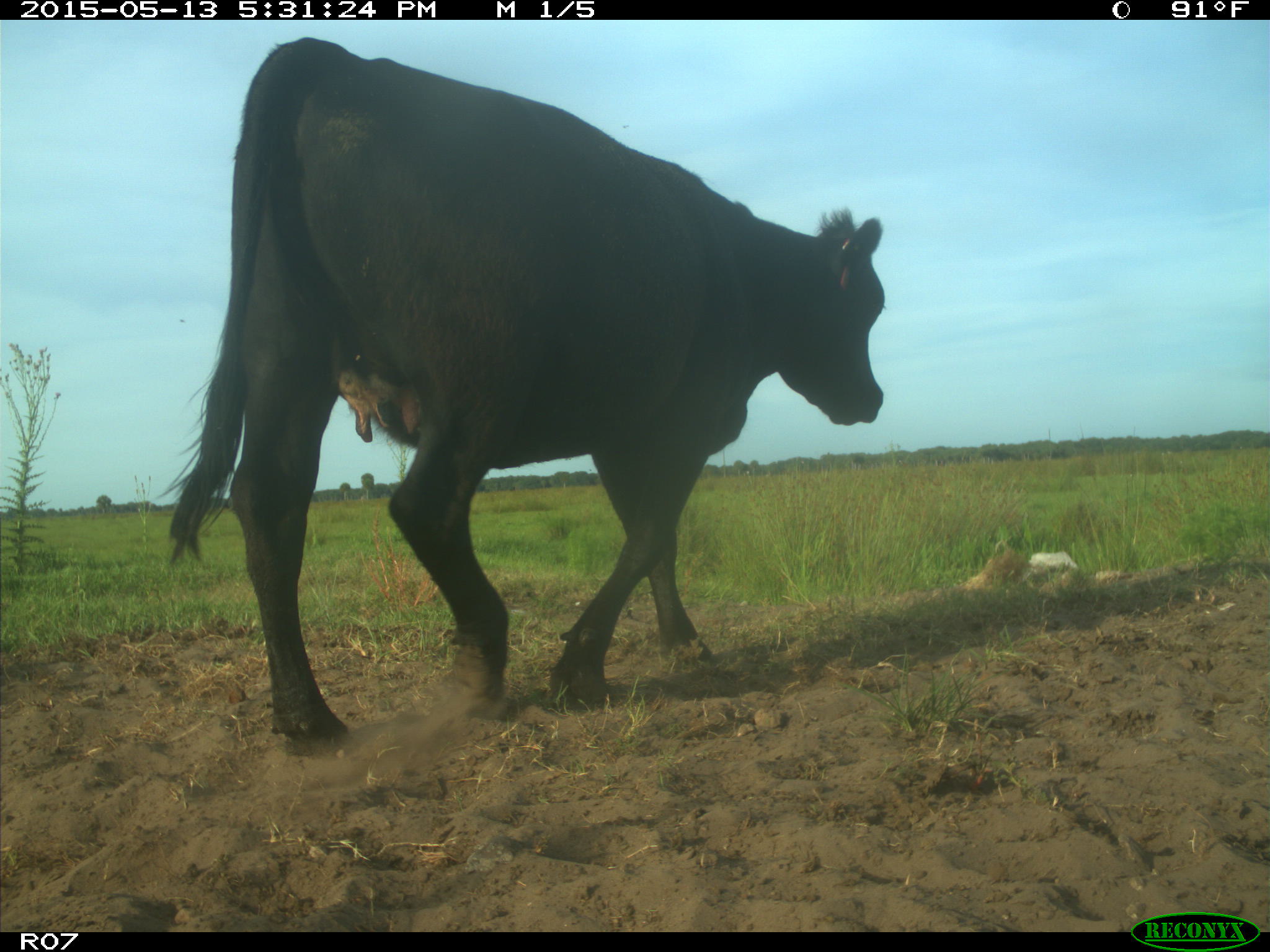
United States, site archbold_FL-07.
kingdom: Animalia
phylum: Chordata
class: Mammalia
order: Artiodactyla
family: Bovidae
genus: Bos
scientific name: Bos taurus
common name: domestic cow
Bos taurus (domestic cow).